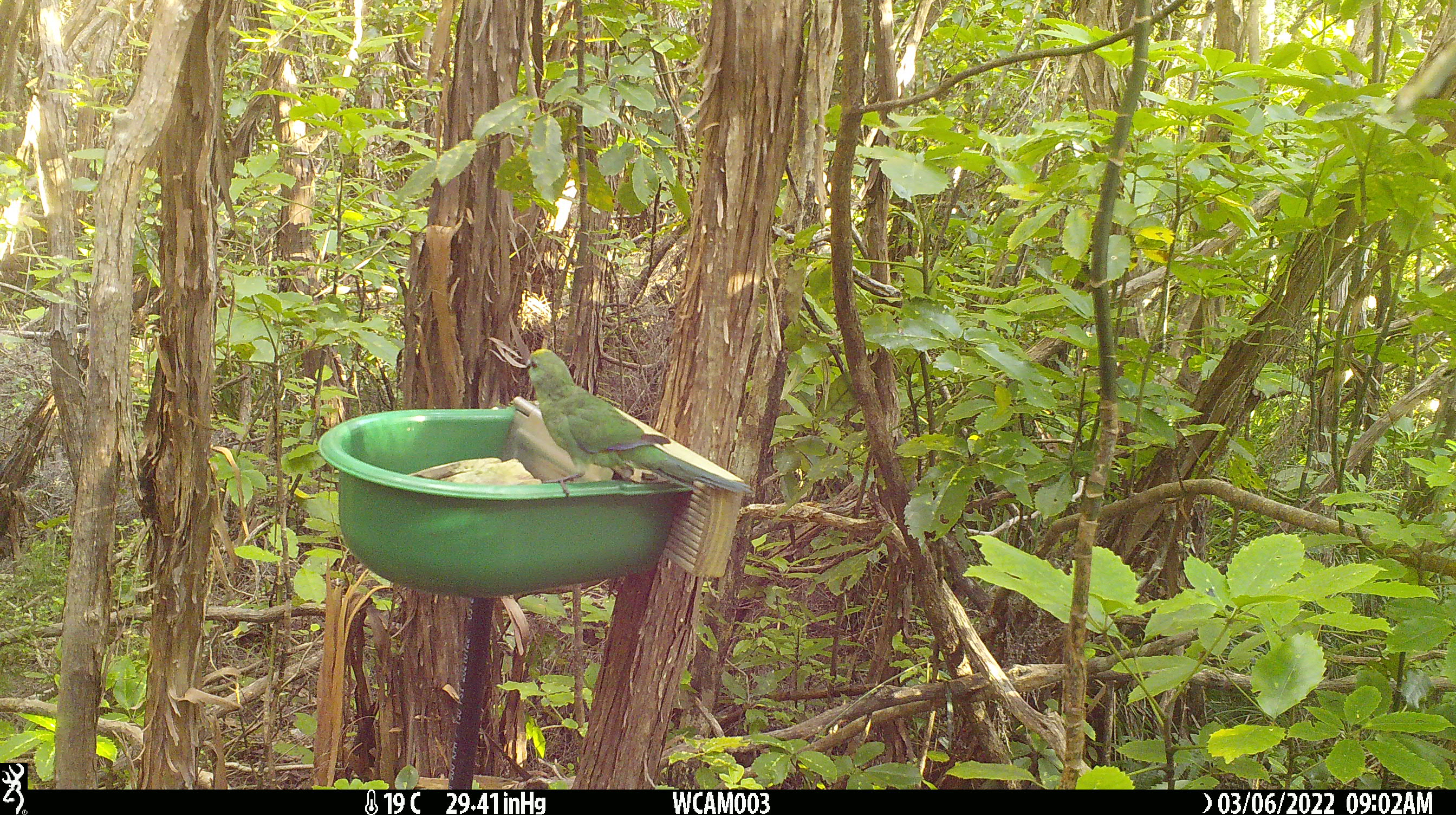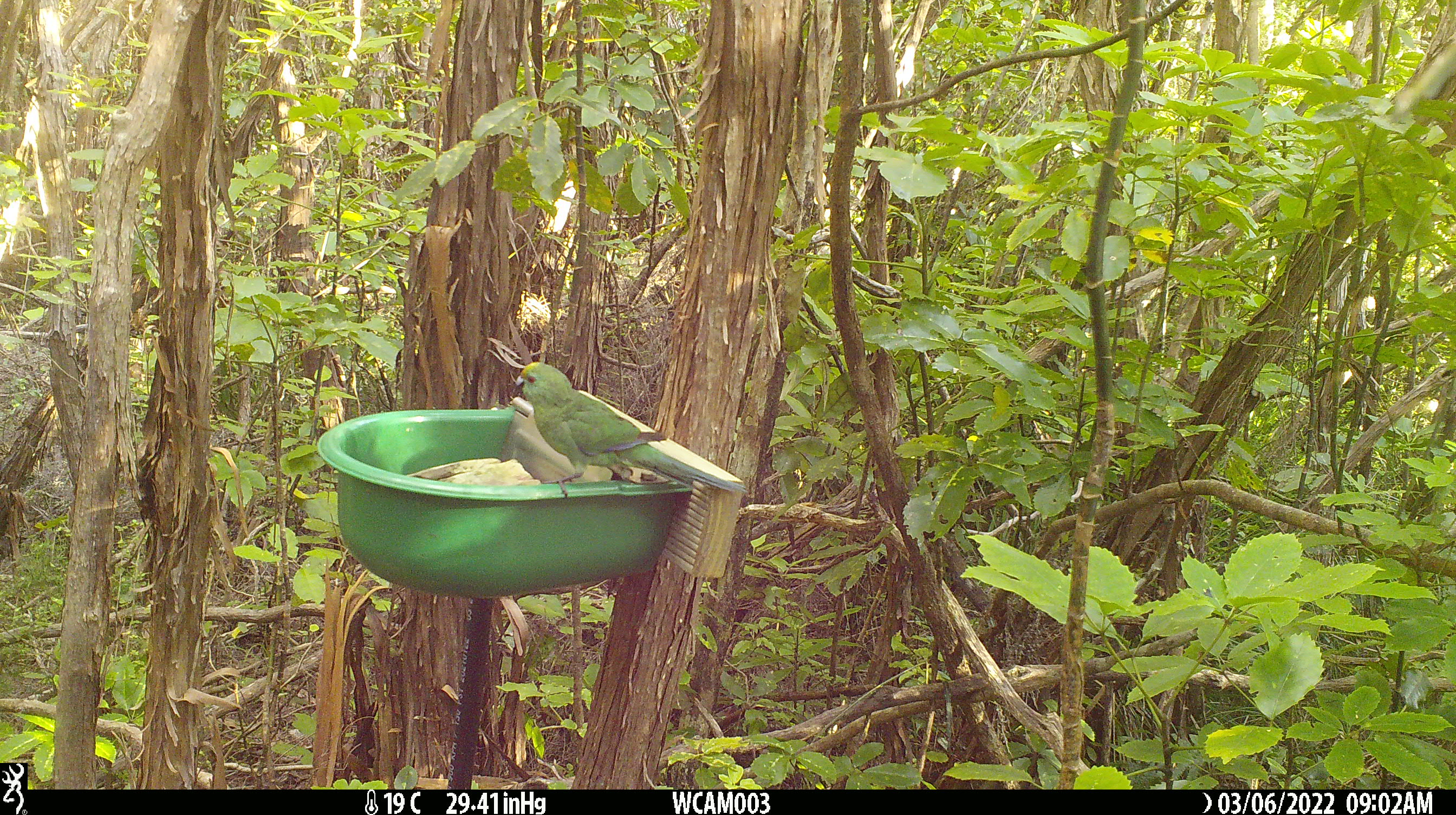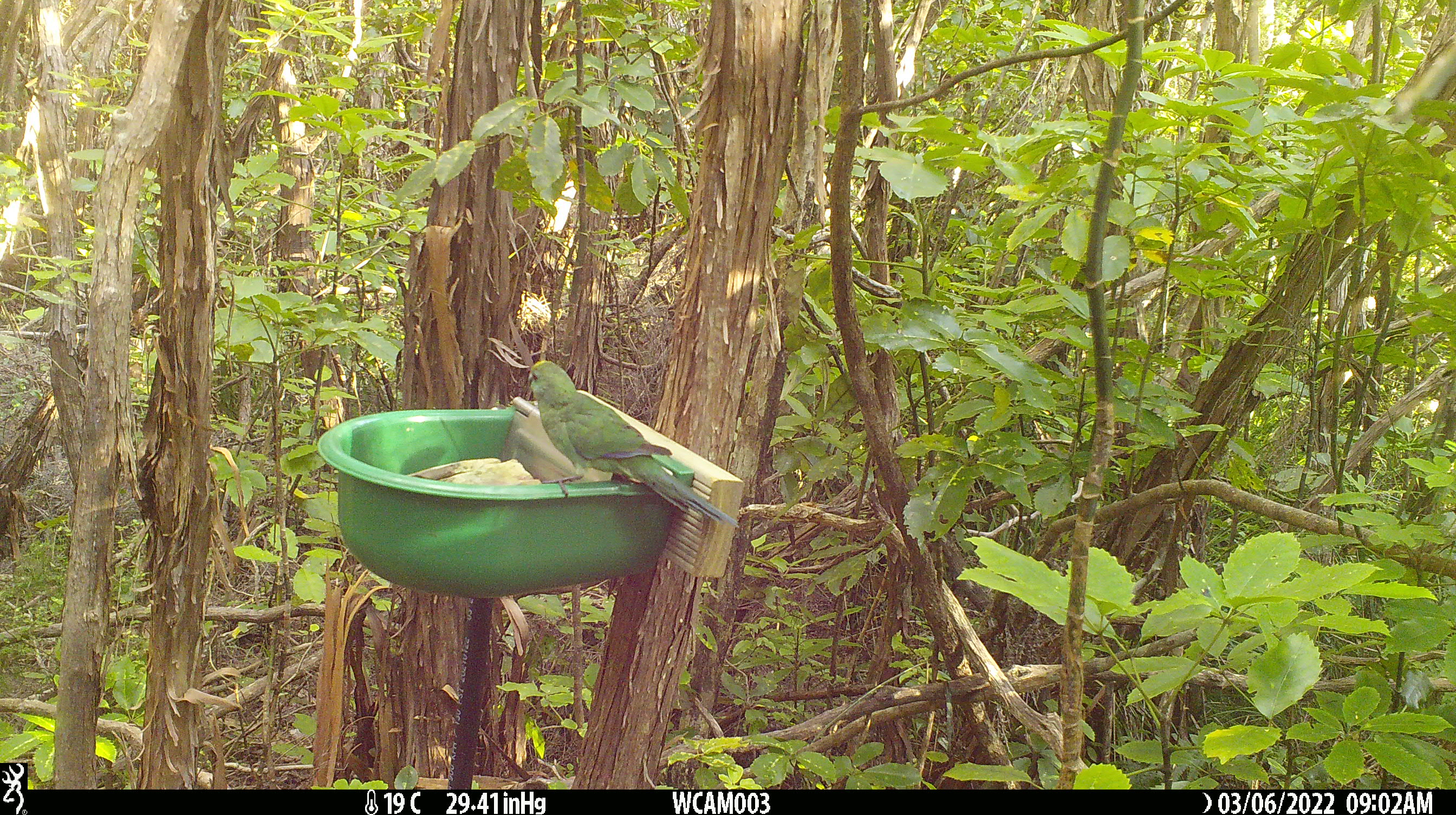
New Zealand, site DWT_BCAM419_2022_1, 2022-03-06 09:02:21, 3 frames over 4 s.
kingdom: Animalia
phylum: Chordata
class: Aves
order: Psittaciformes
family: Psittaculidae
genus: Cyanoramphus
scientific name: Cyanoramphus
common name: parakeet